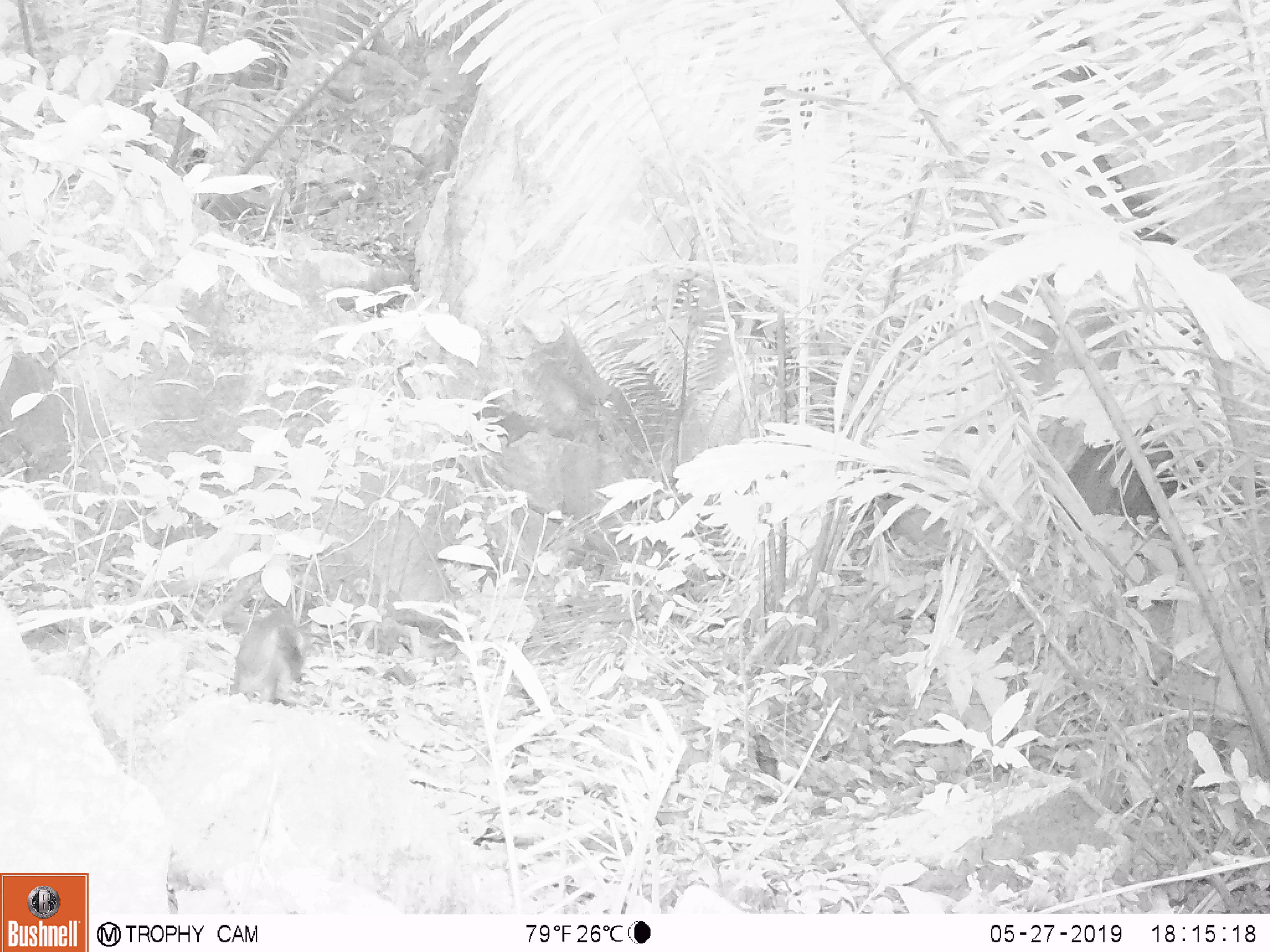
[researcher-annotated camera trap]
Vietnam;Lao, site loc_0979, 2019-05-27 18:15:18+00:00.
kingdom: Animalia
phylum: Chordata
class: Mammalia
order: Rodentia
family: Muridae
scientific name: Muridae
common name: old-world mice and rats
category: unidentified murid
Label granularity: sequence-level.